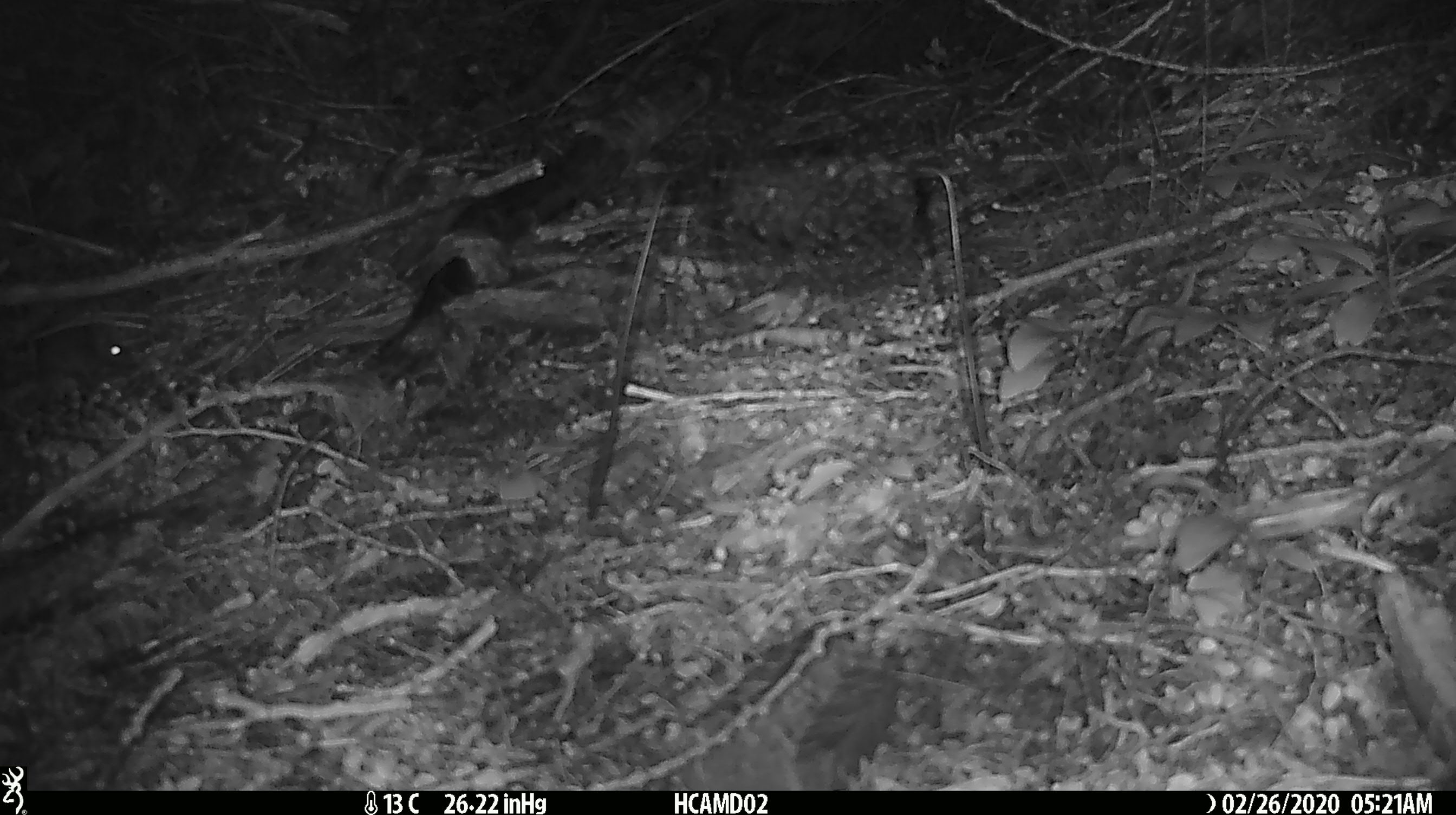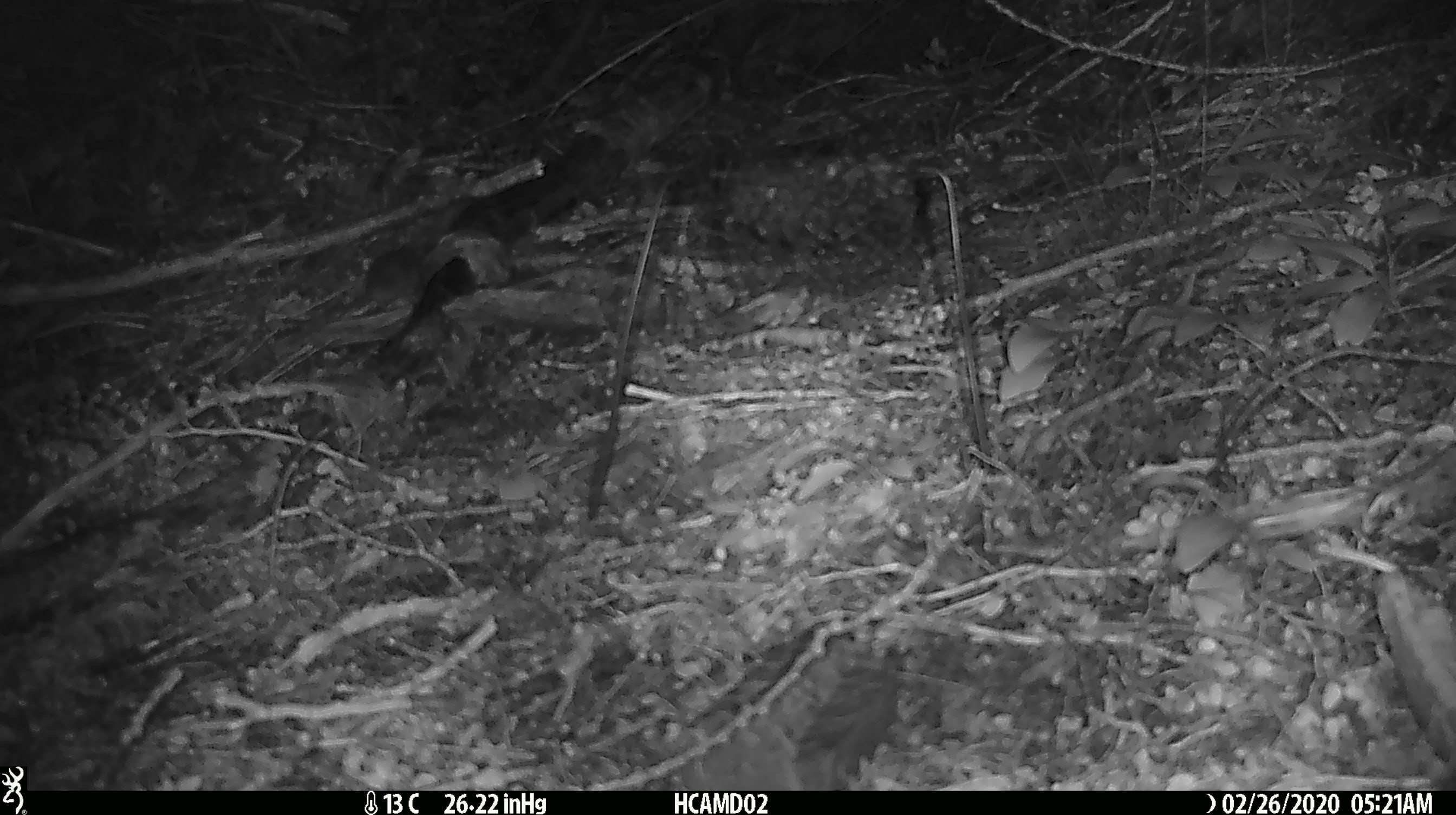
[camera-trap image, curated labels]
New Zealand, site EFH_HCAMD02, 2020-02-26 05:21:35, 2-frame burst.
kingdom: Animalia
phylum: Chordata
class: Mammalia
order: Rodentia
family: Muridae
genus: Mus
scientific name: Mus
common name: mouse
Mouse (Mus).